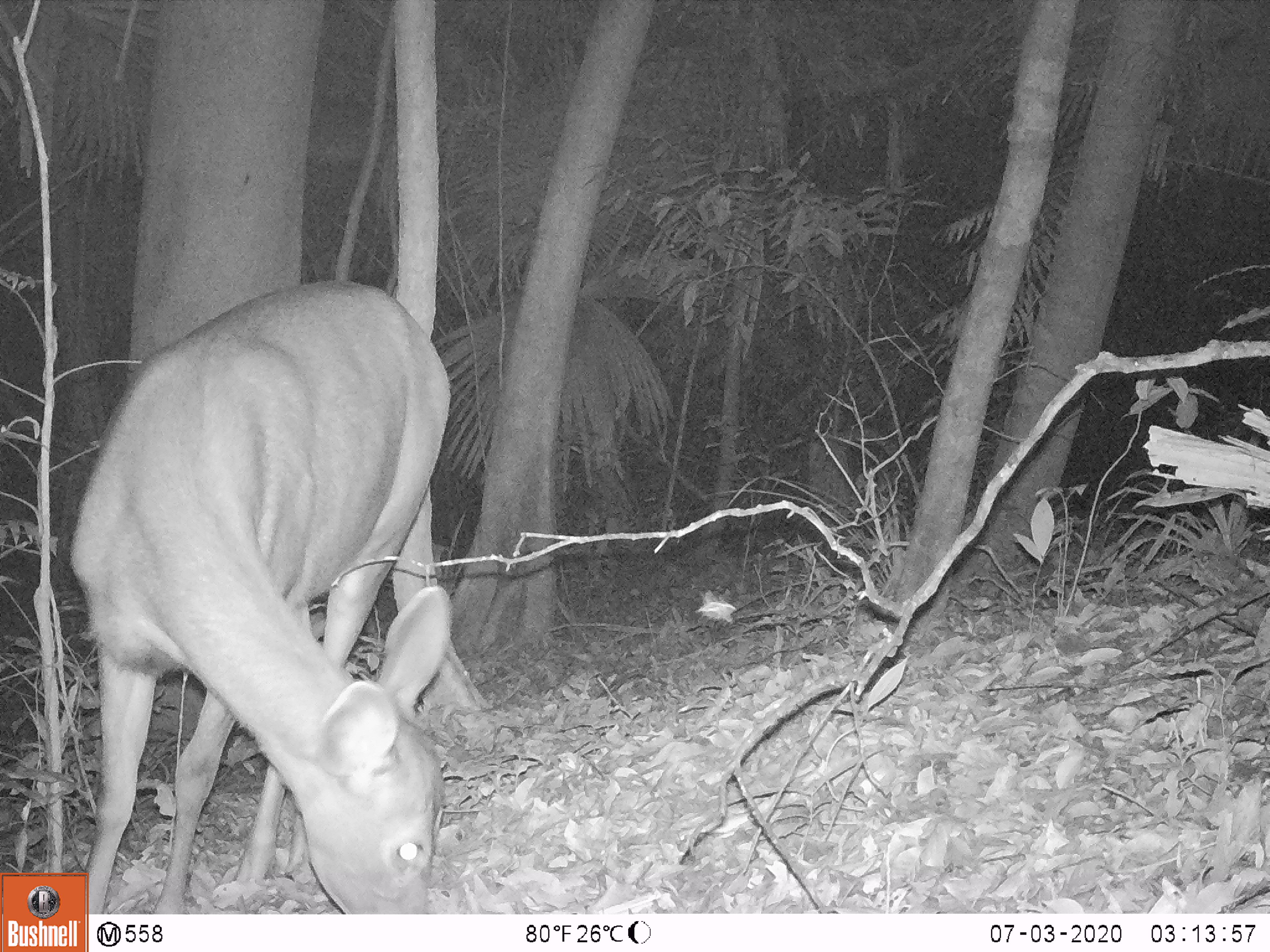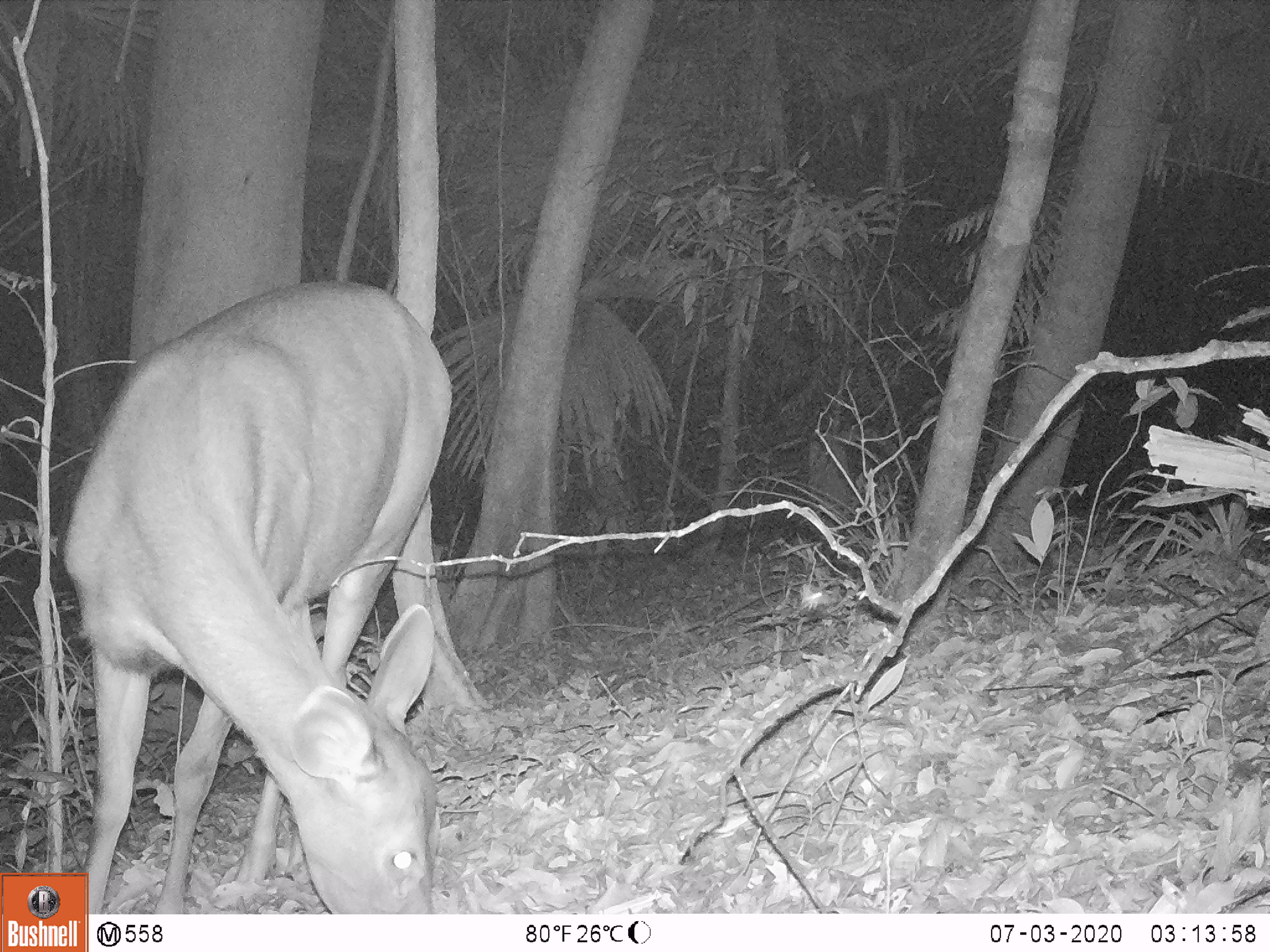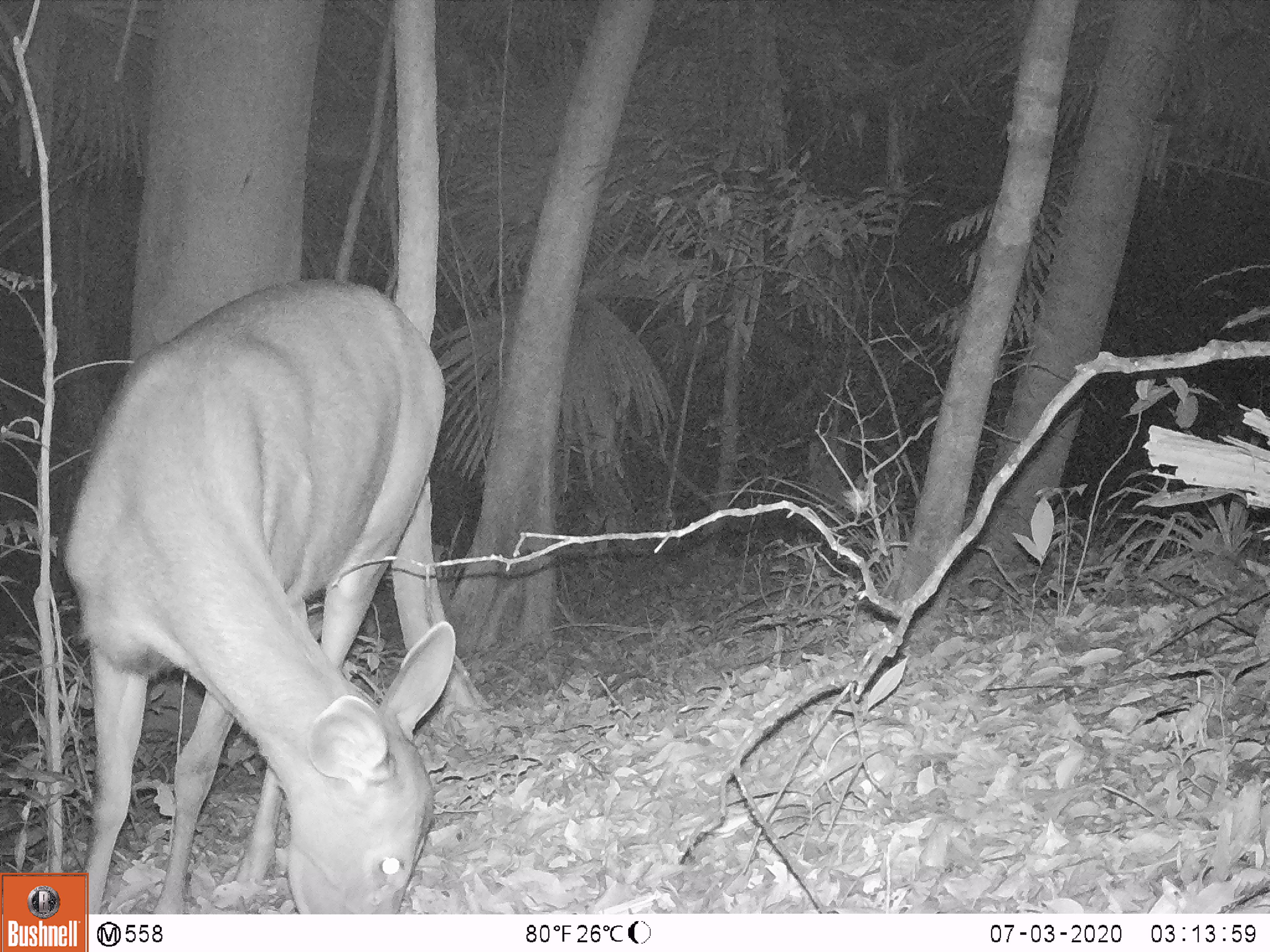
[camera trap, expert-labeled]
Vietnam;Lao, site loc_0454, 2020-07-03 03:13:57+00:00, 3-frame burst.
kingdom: Animalia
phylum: Chordata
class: Mammalia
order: Artiodactyla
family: Cervidae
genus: Rusa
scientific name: Rusa unicolor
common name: sambar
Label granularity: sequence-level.